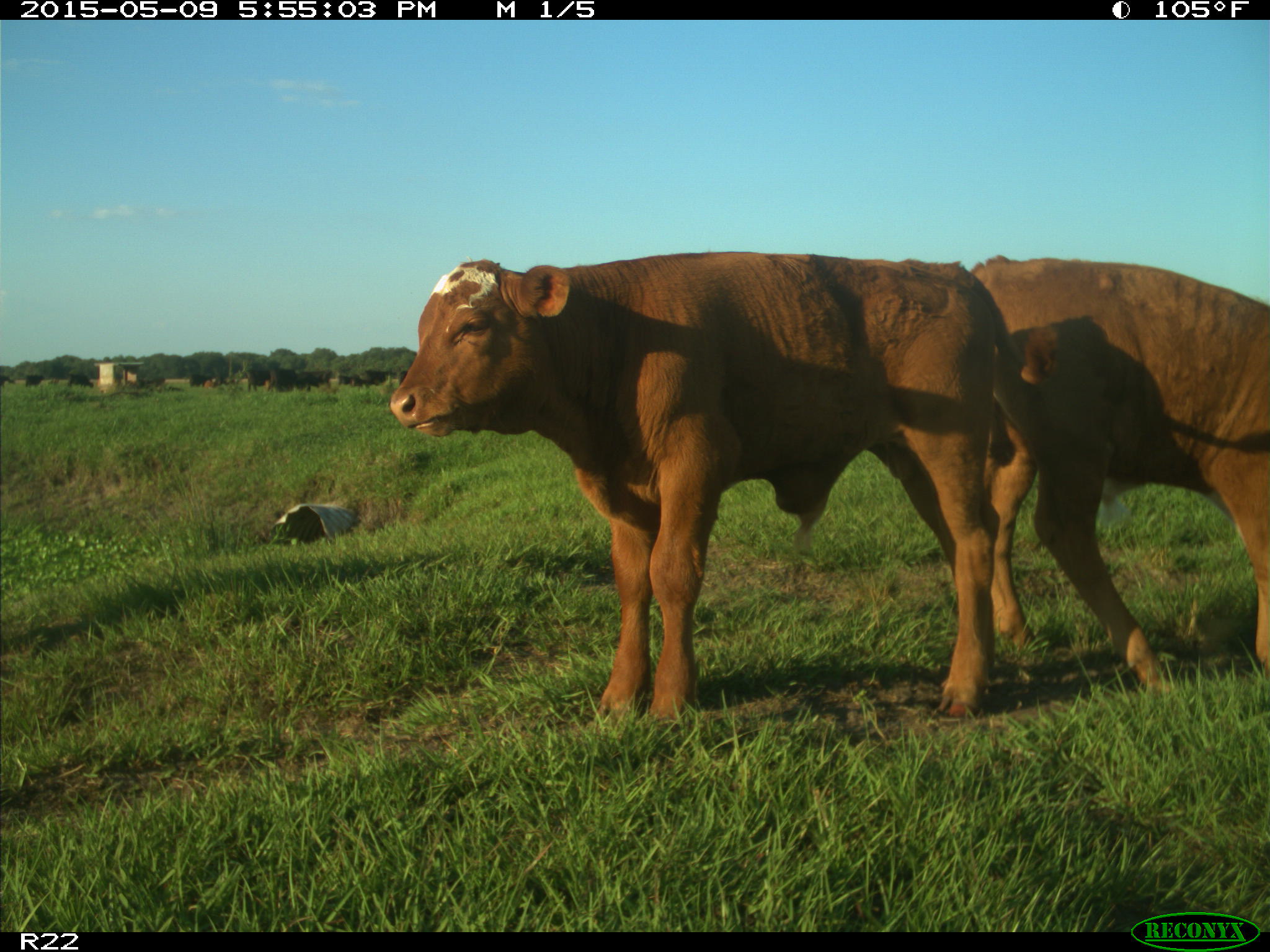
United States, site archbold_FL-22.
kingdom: Animalia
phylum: Chordata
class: Mammalia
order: Artiodactyla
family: Bovidae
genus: Bos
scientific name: Bos taurus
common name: domestic cow